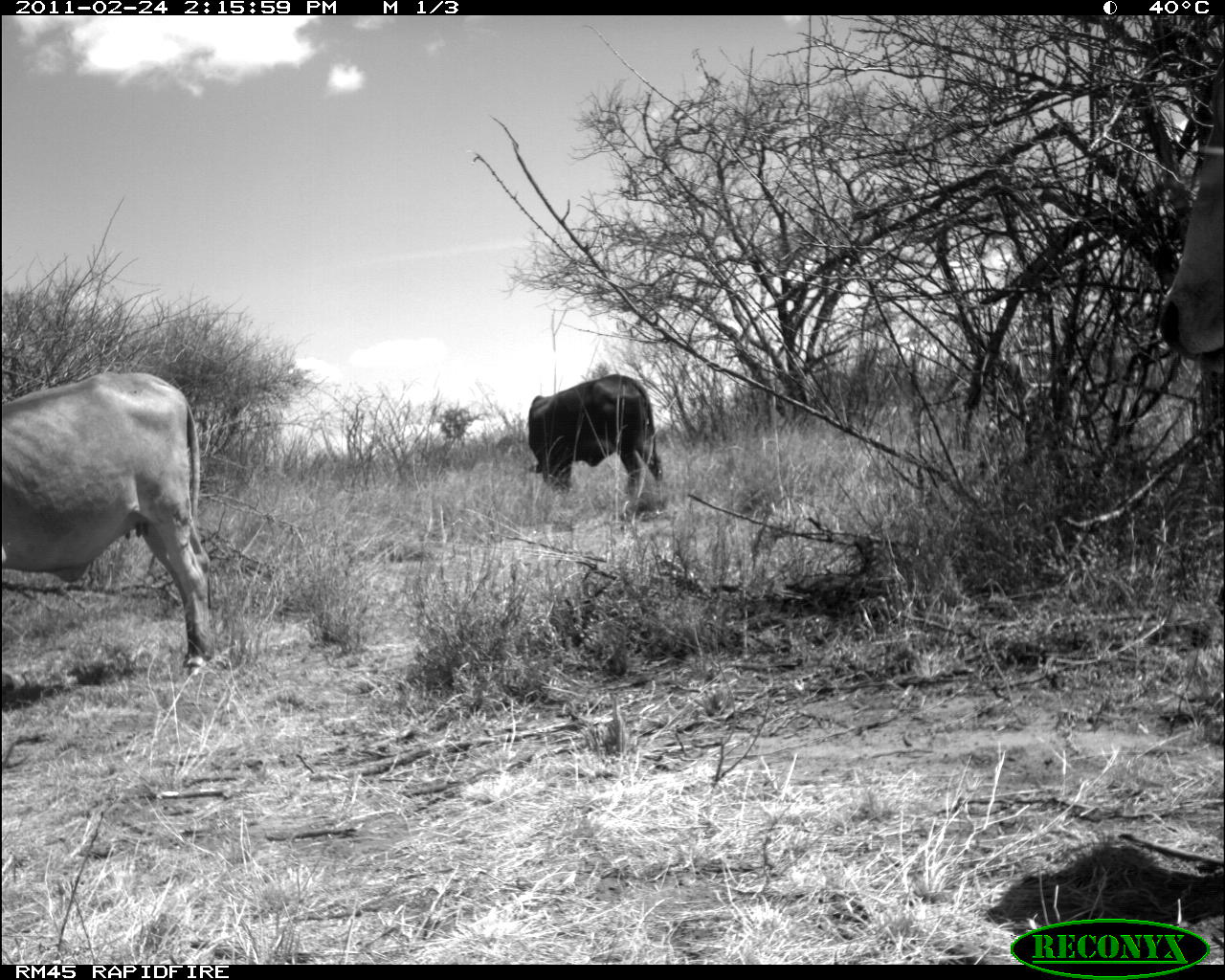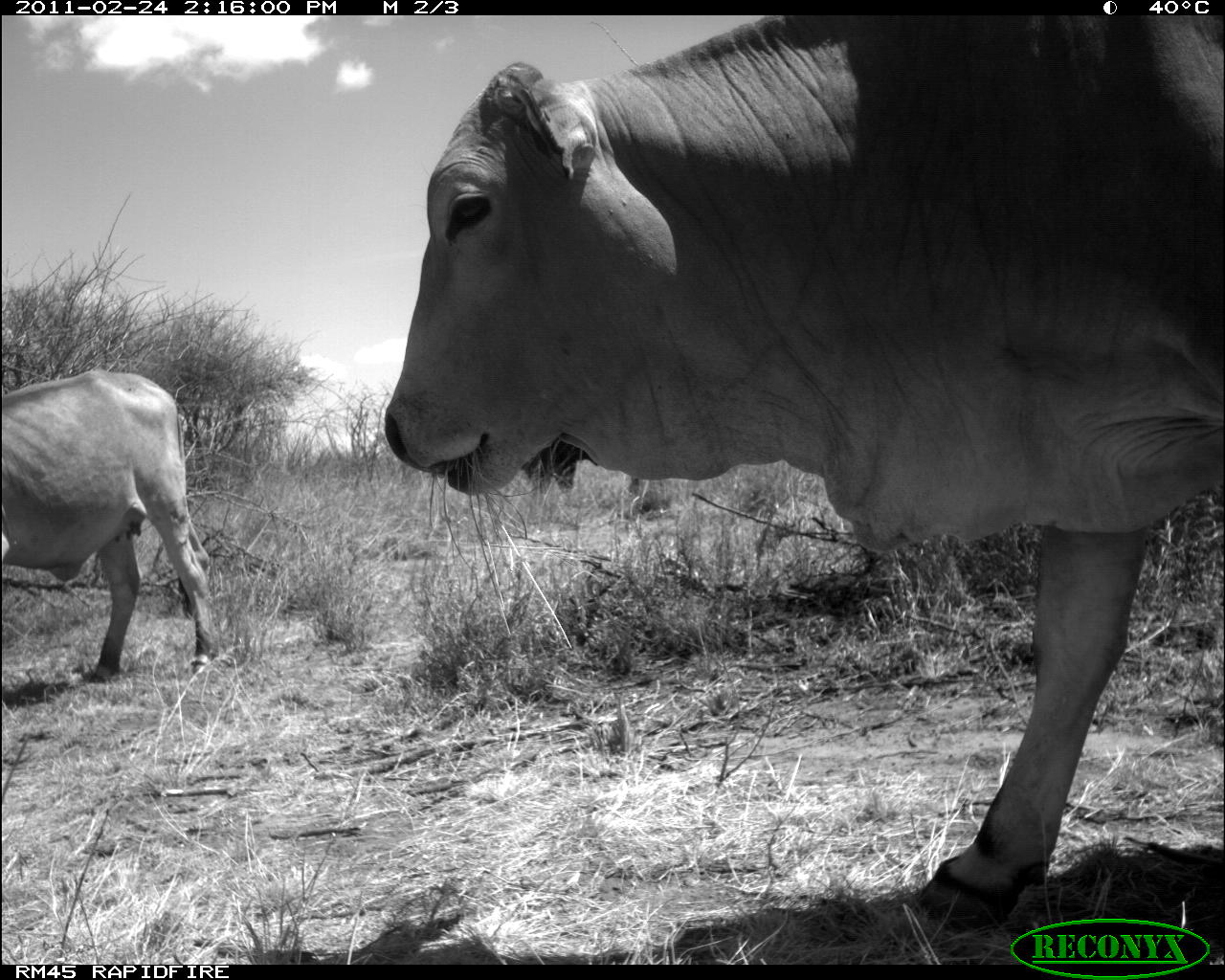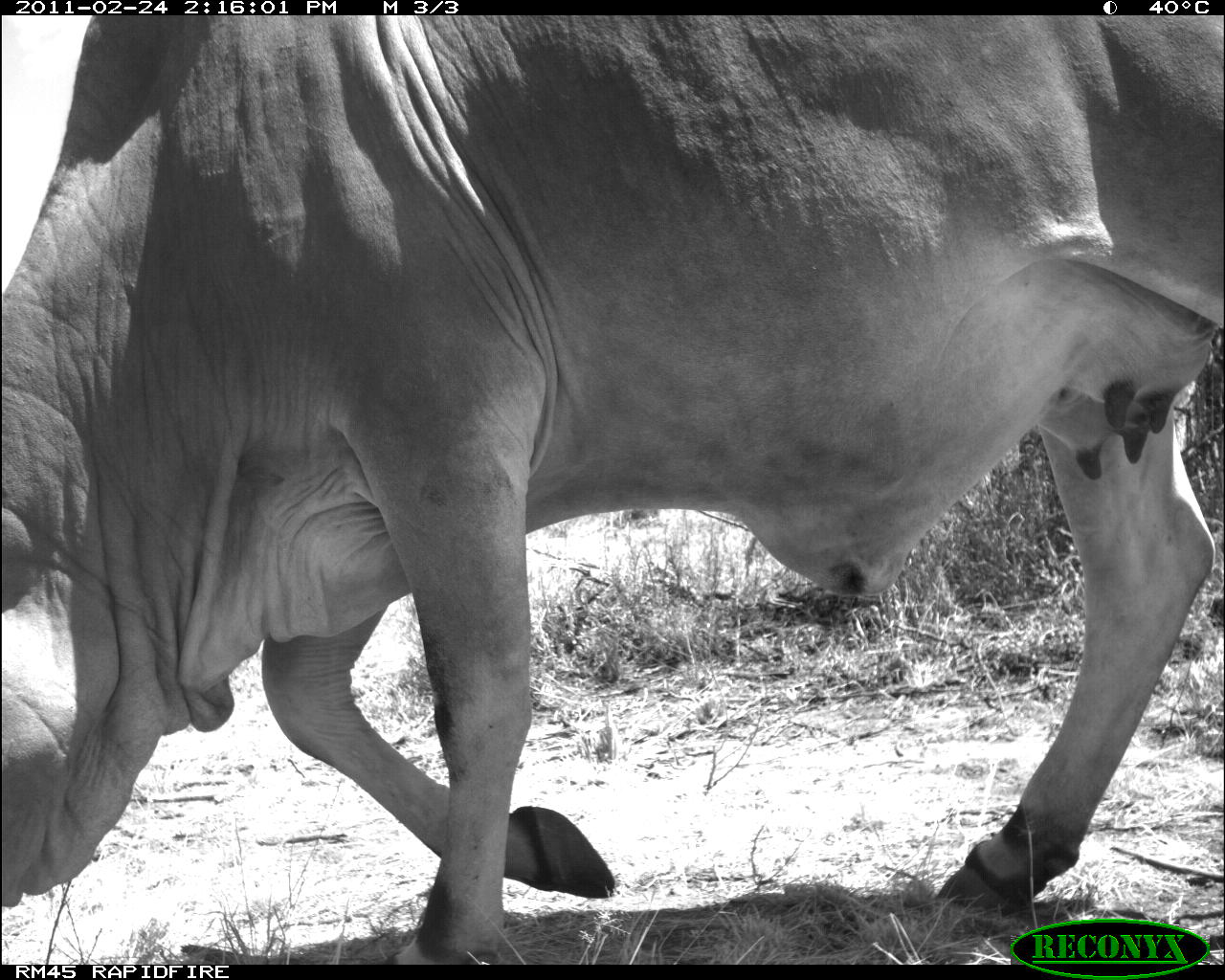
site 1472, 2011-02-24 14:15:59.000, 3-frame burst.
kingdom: Animalia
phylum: Chordata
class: Mammalia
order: Artiodactyla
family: Bovidae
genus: Bos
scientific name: Bos taurus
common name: domestic cattle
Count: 2.